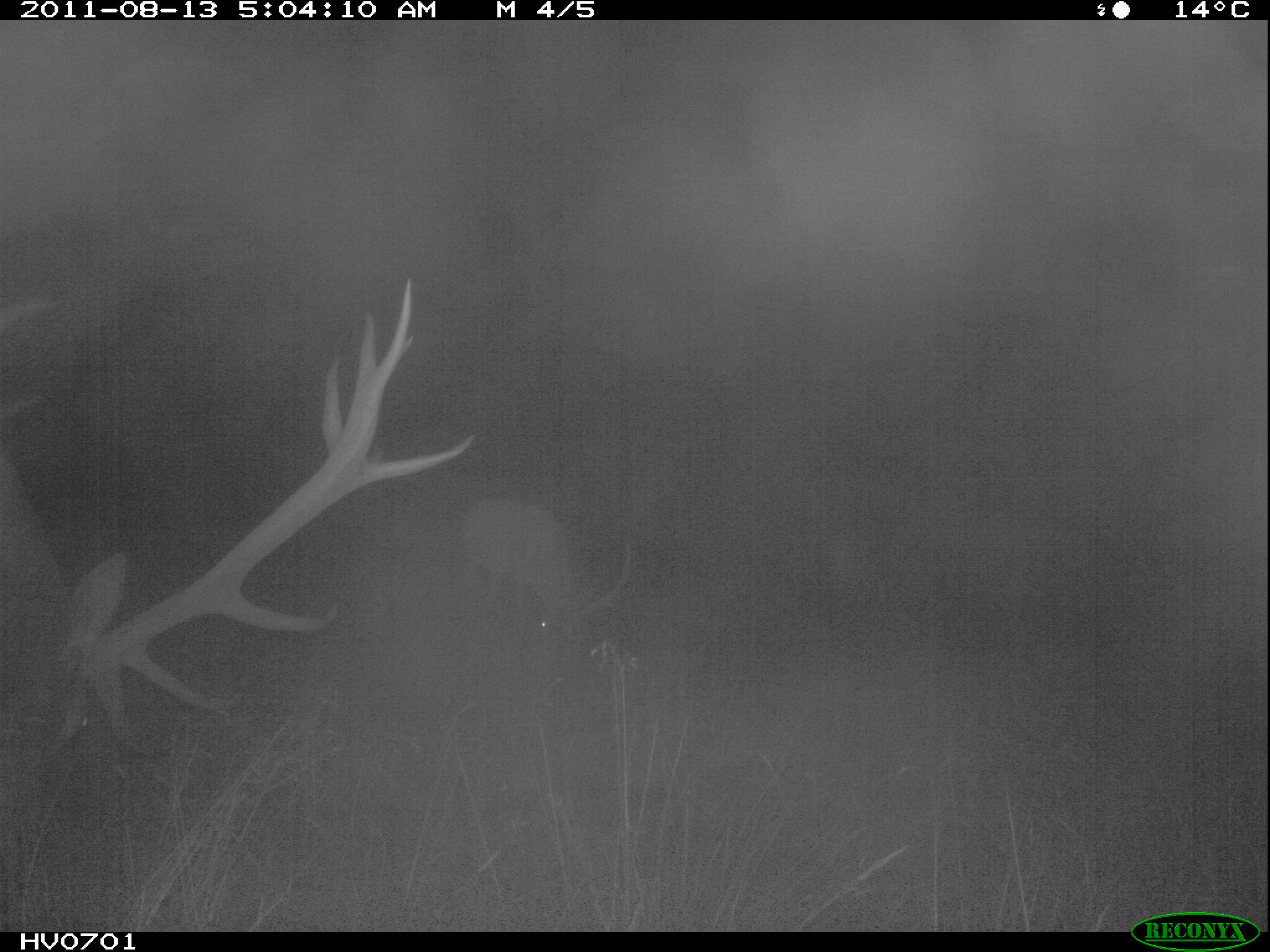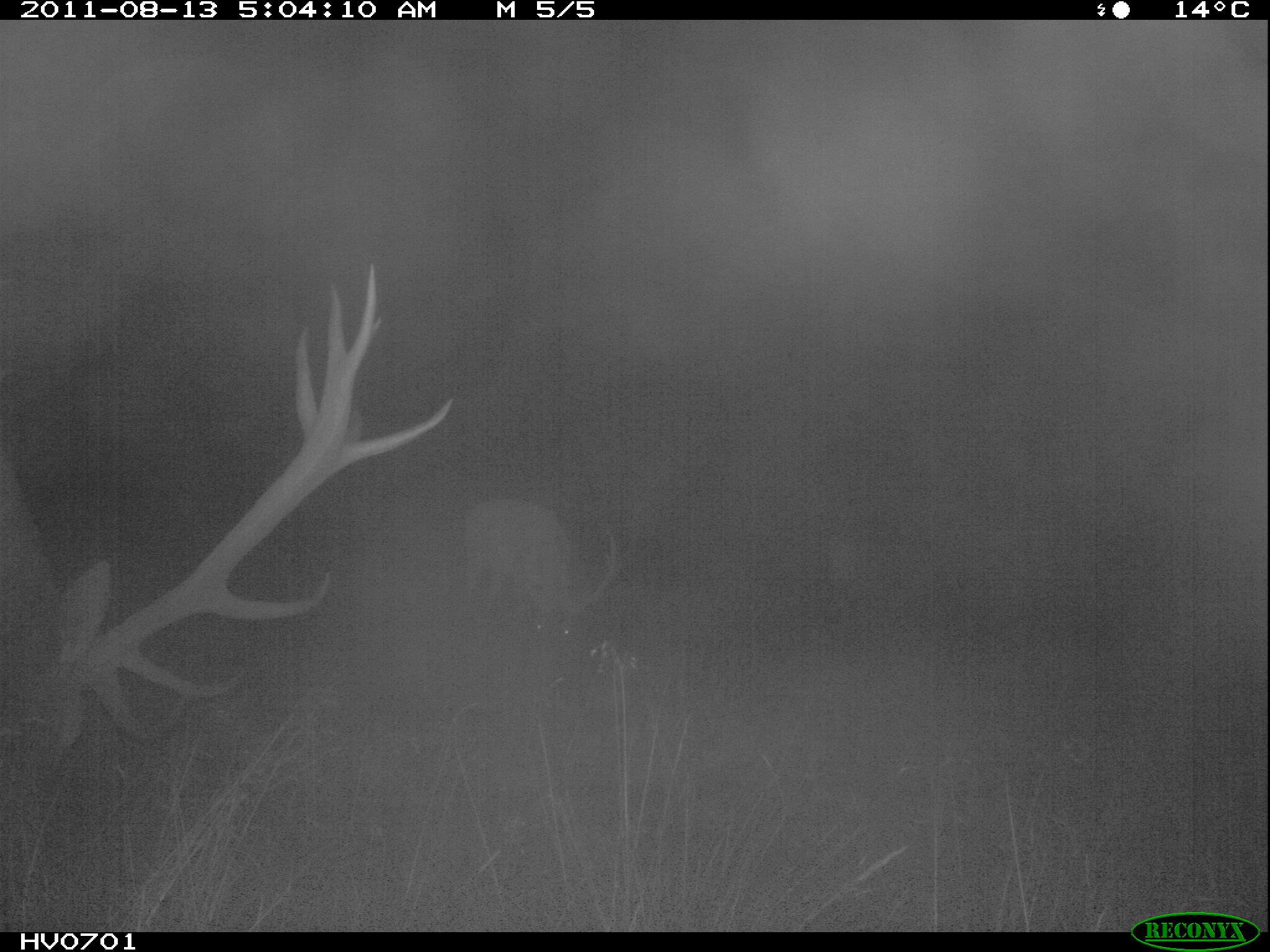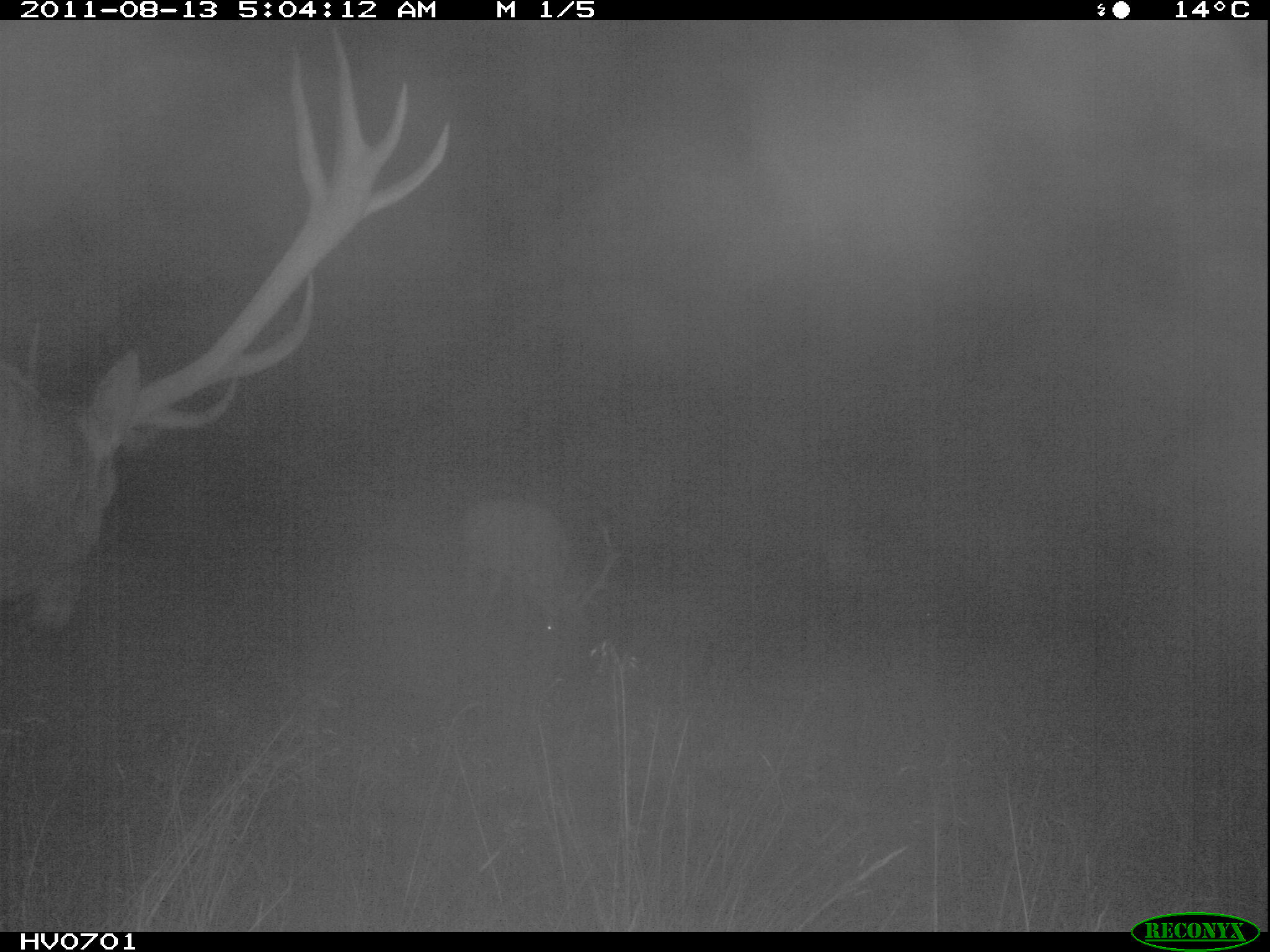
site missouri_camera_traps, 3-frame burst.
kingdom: Animalia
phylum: Chordata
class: Mammalia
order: Artiodactyla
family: Cervidae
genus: Cervus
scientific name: Cervus elaphus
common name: red deer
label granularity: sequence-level